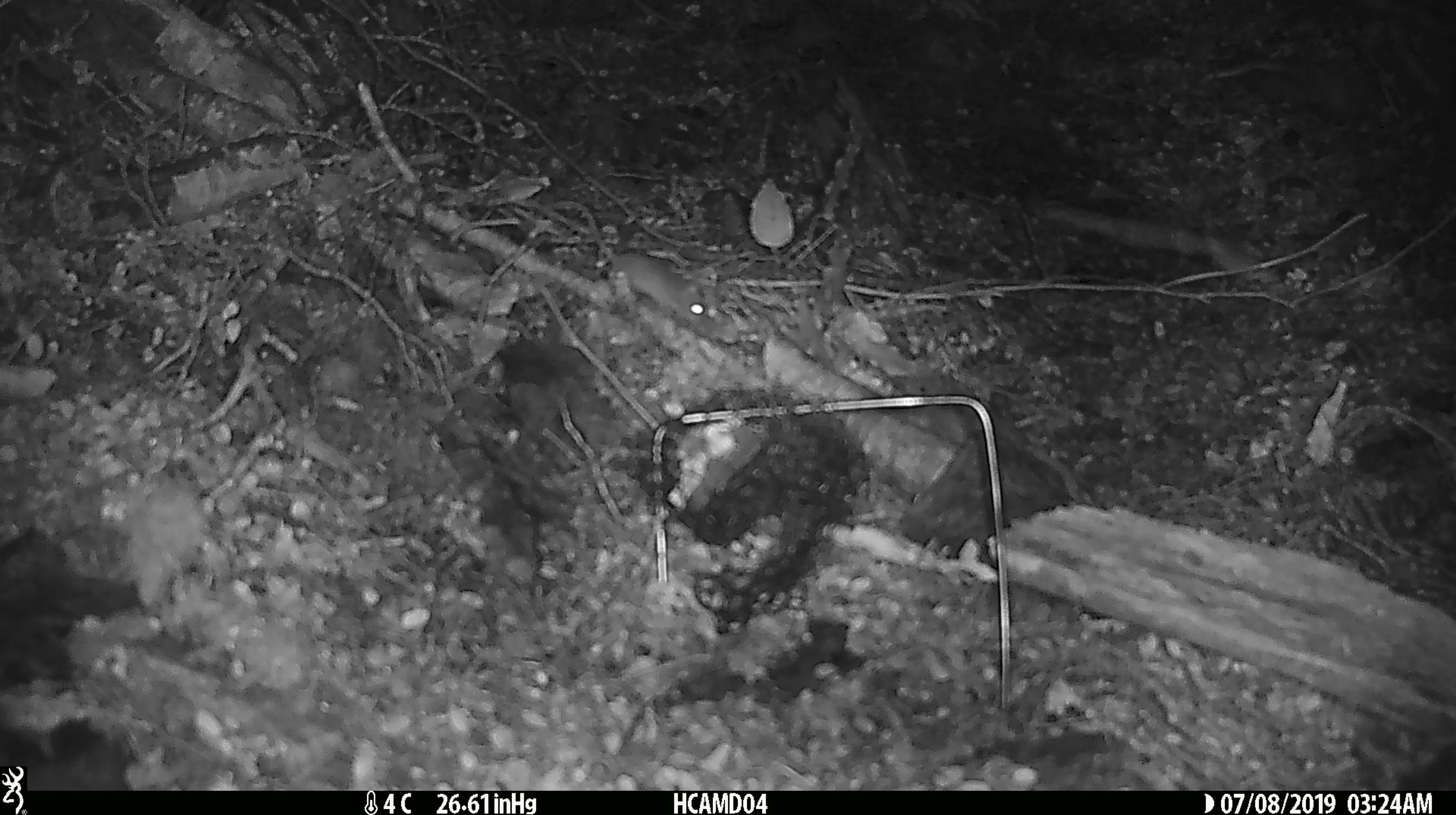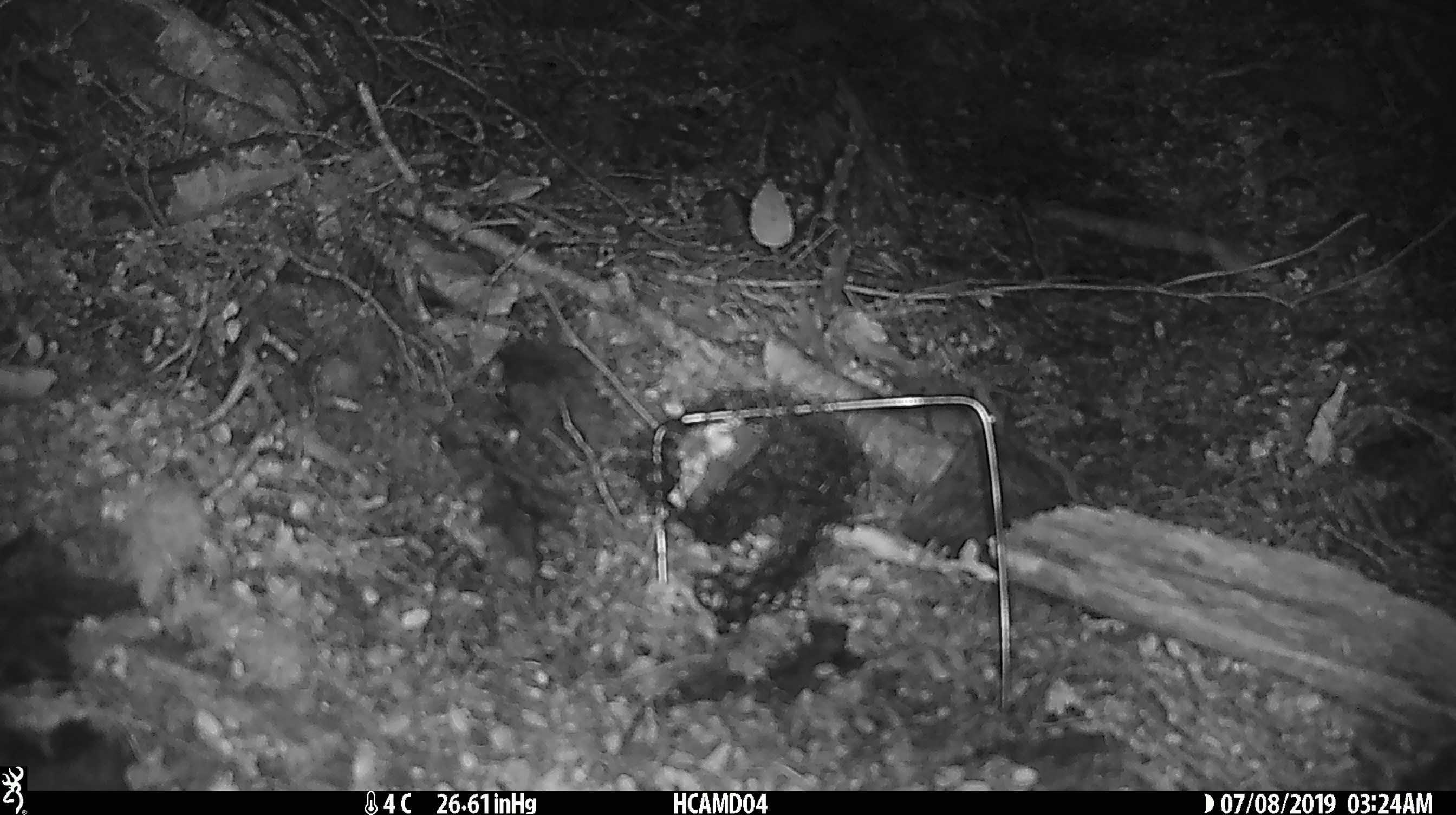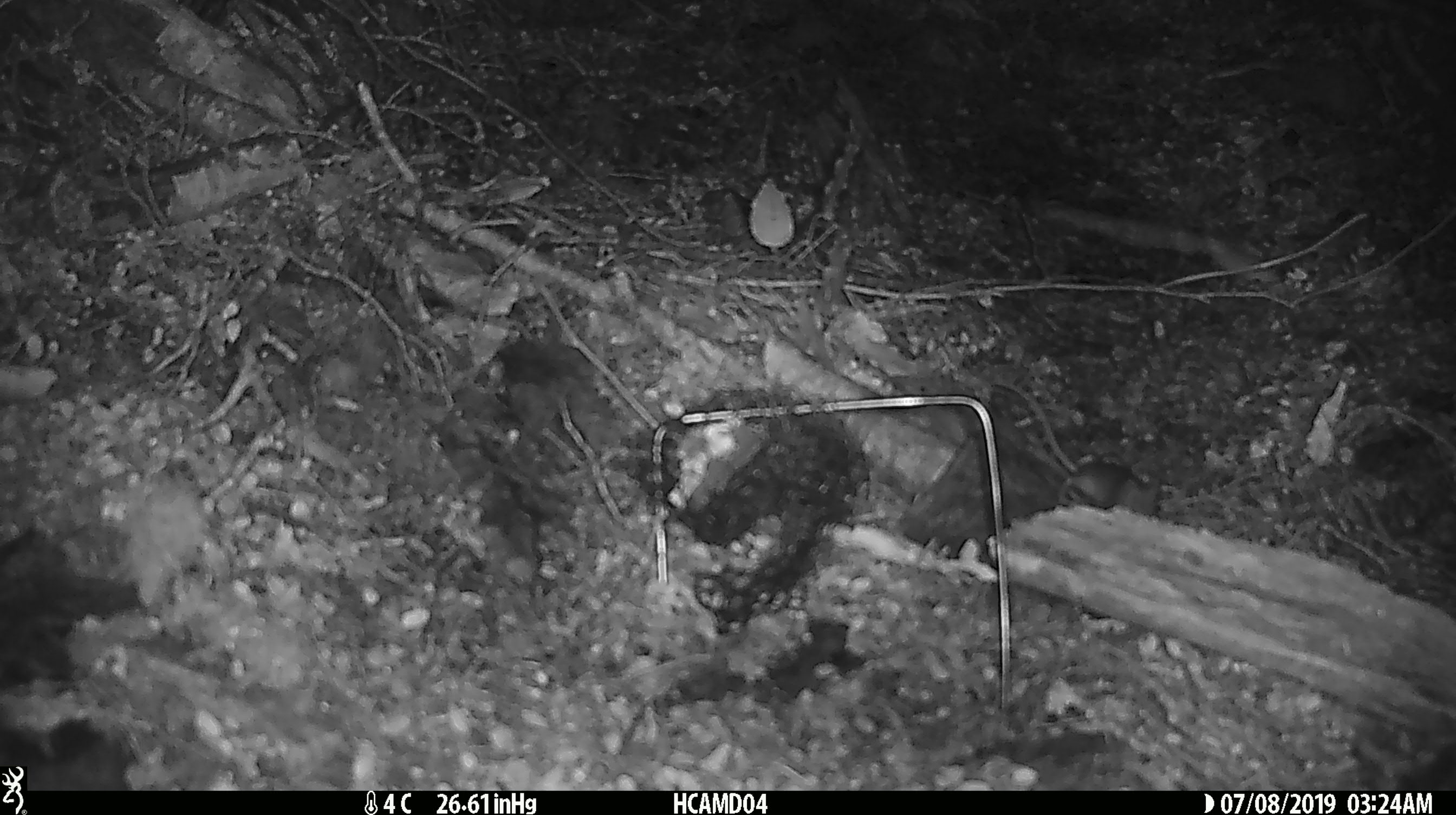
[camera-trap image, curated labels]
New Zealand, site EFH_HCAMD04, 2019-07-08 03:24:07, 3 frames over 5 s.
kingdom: Animalia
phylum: Chordata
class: Mammalia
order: Rodentia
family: Muridae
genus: Mus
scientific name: Mus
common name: mouse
Mouse (Mus).